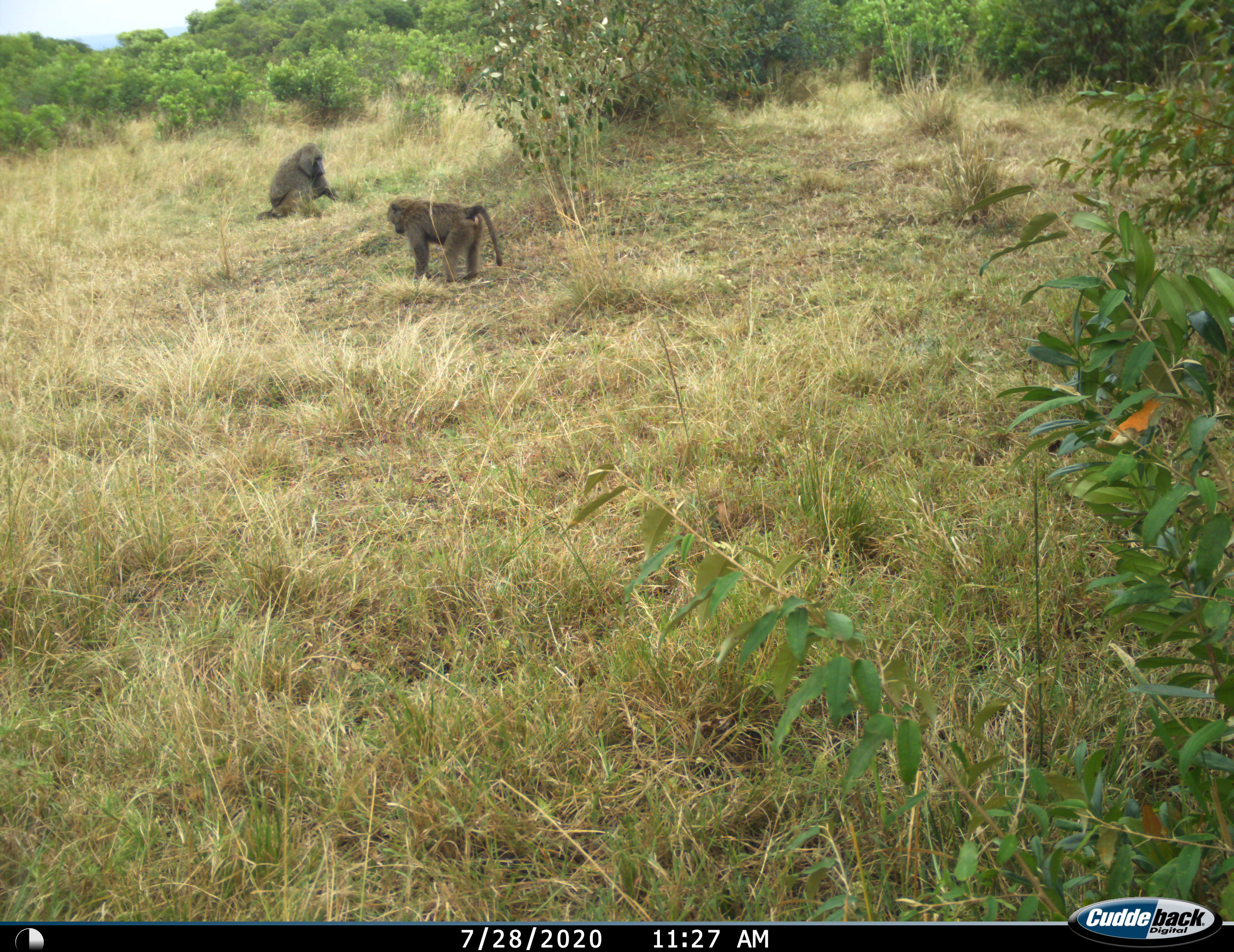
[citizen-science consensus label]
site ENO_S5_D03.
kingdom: Animalia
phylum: Chordata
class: Mammalia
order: Primates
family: Cercopithecidae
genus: Papio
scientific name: Papio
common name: baboon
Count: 2.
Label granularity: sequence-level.